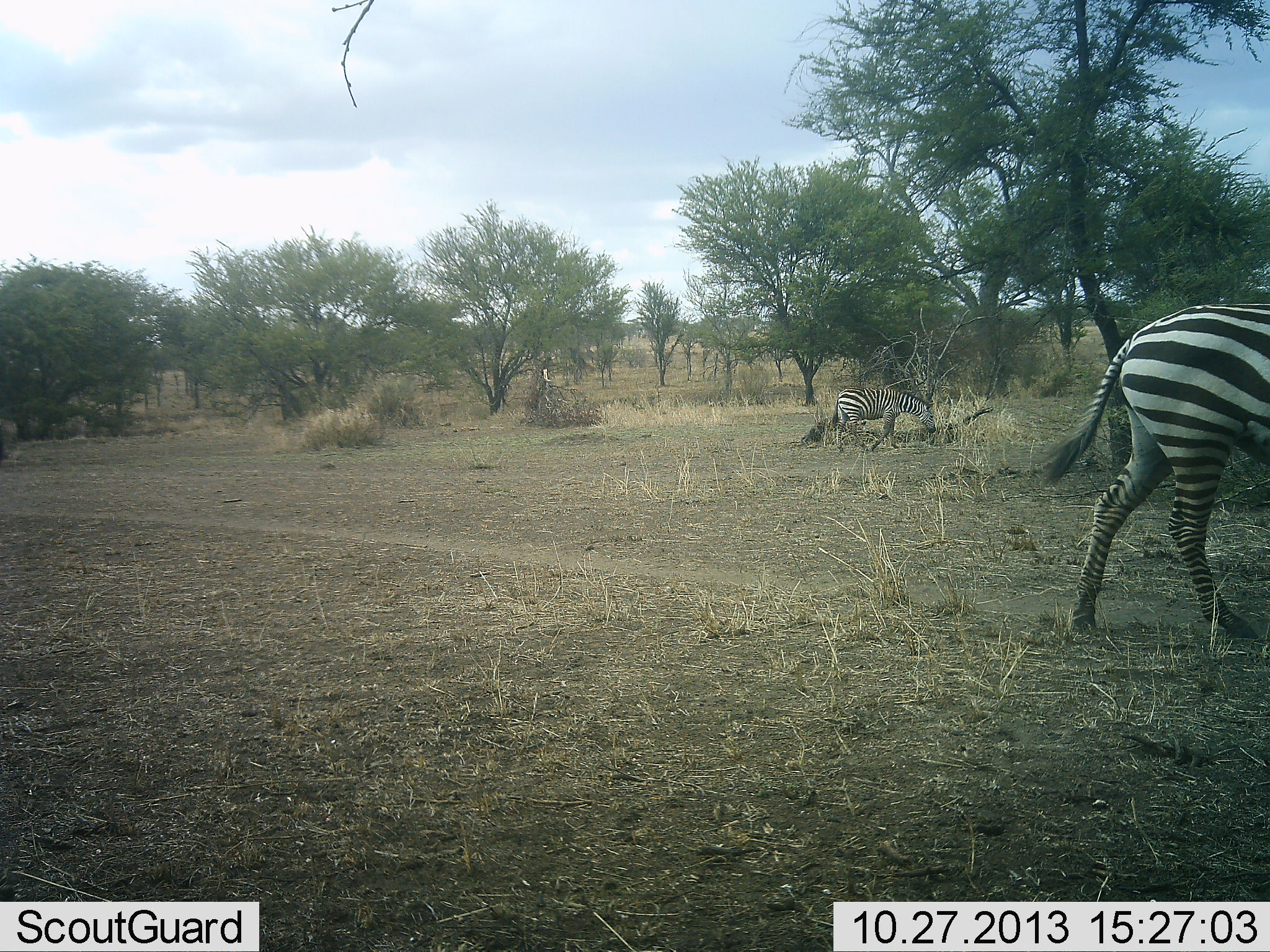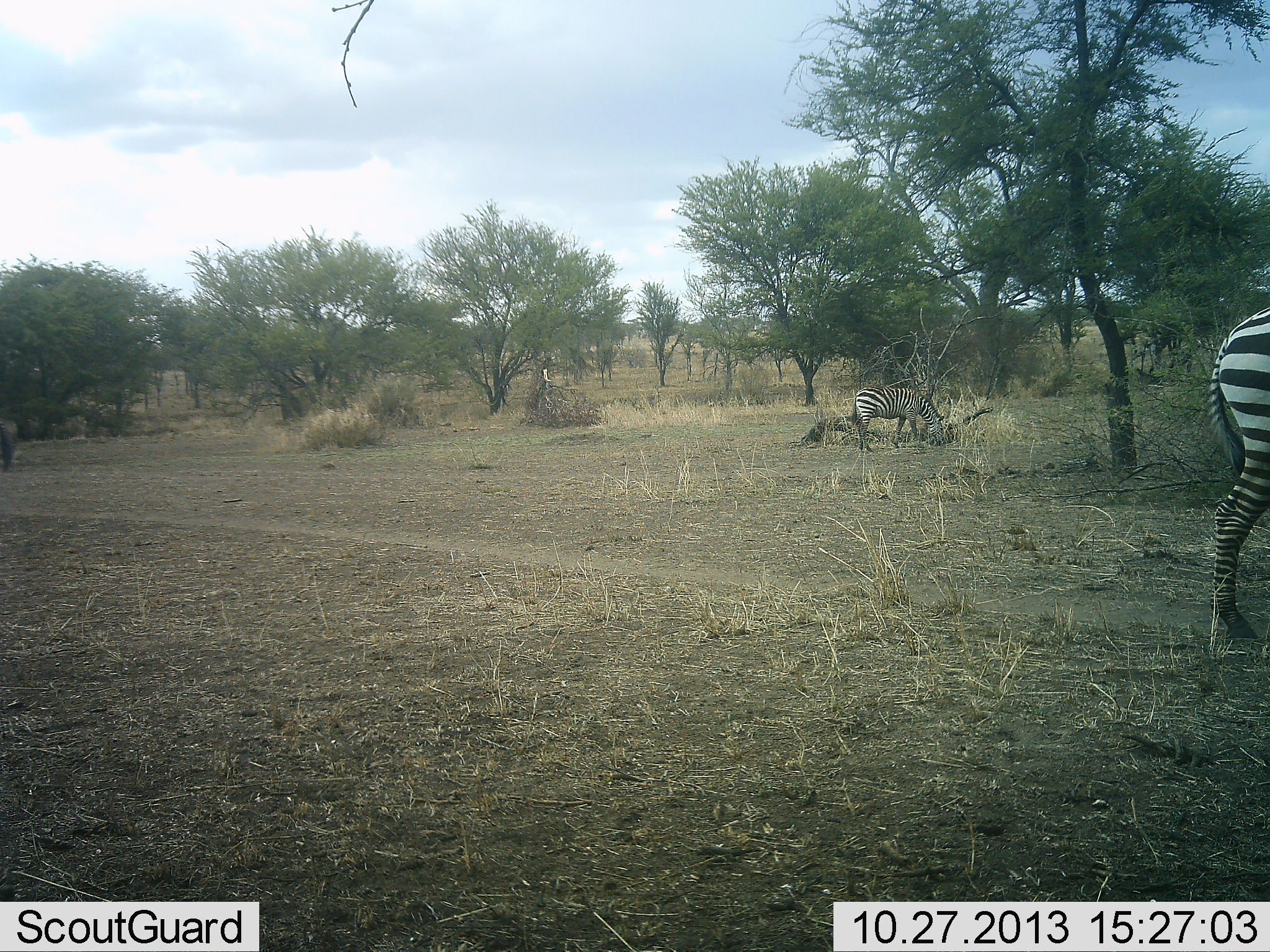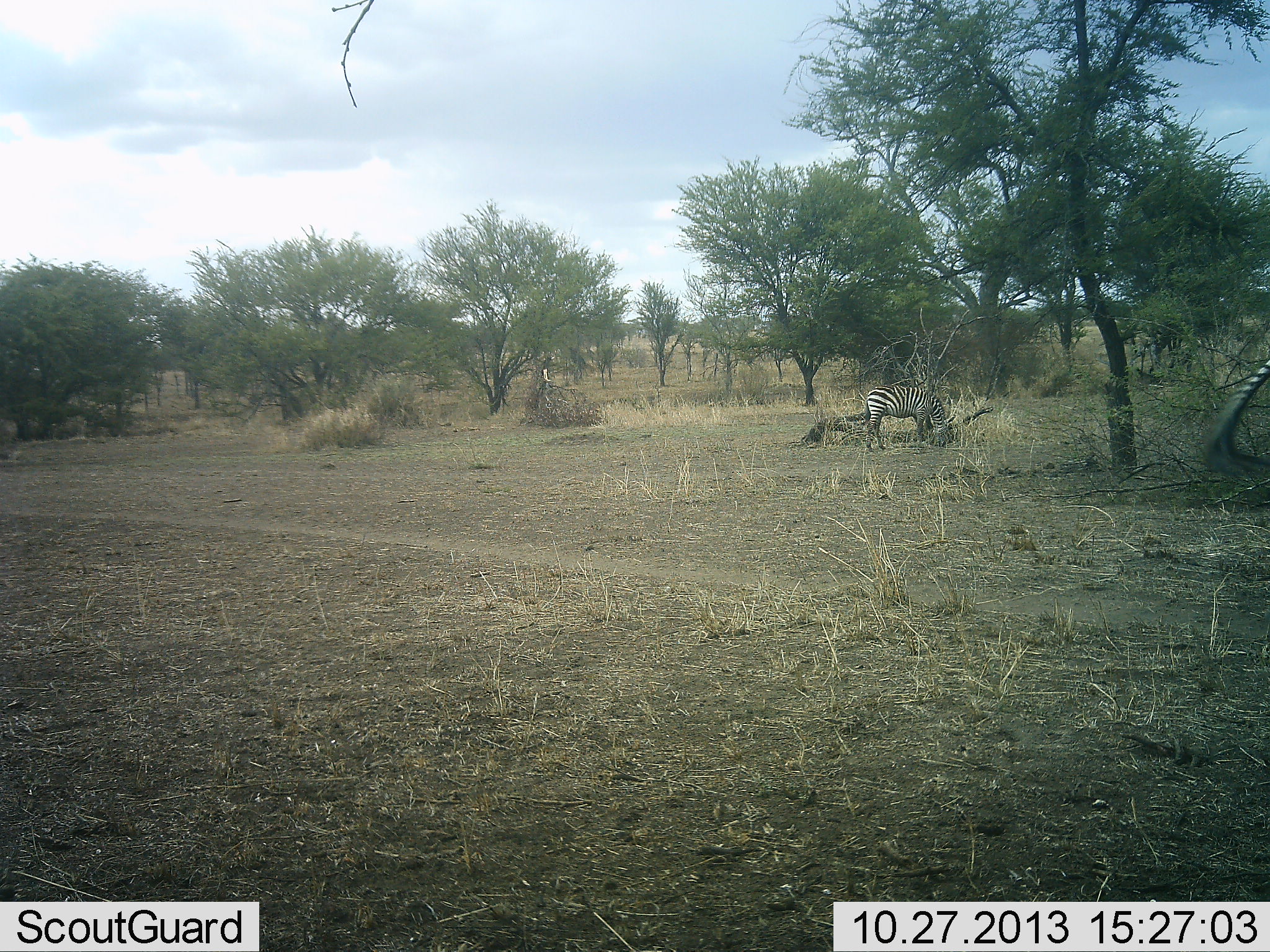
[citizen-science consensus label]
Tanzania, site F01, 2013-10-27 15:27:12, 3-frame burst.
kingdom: Animalia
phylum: Chordata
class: Mammalia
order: Perissodactyla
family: Equidae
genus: Equus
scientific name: Equus quagga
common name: plains zebra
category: zebra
Zebra (plains zebra) (Equus quagga), count 2. Behavior (volunteer vote fractions): standing 10%, resting 0%, moving 80%, interacting 0%. Young present (vote fraction): 0%. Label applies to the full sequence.